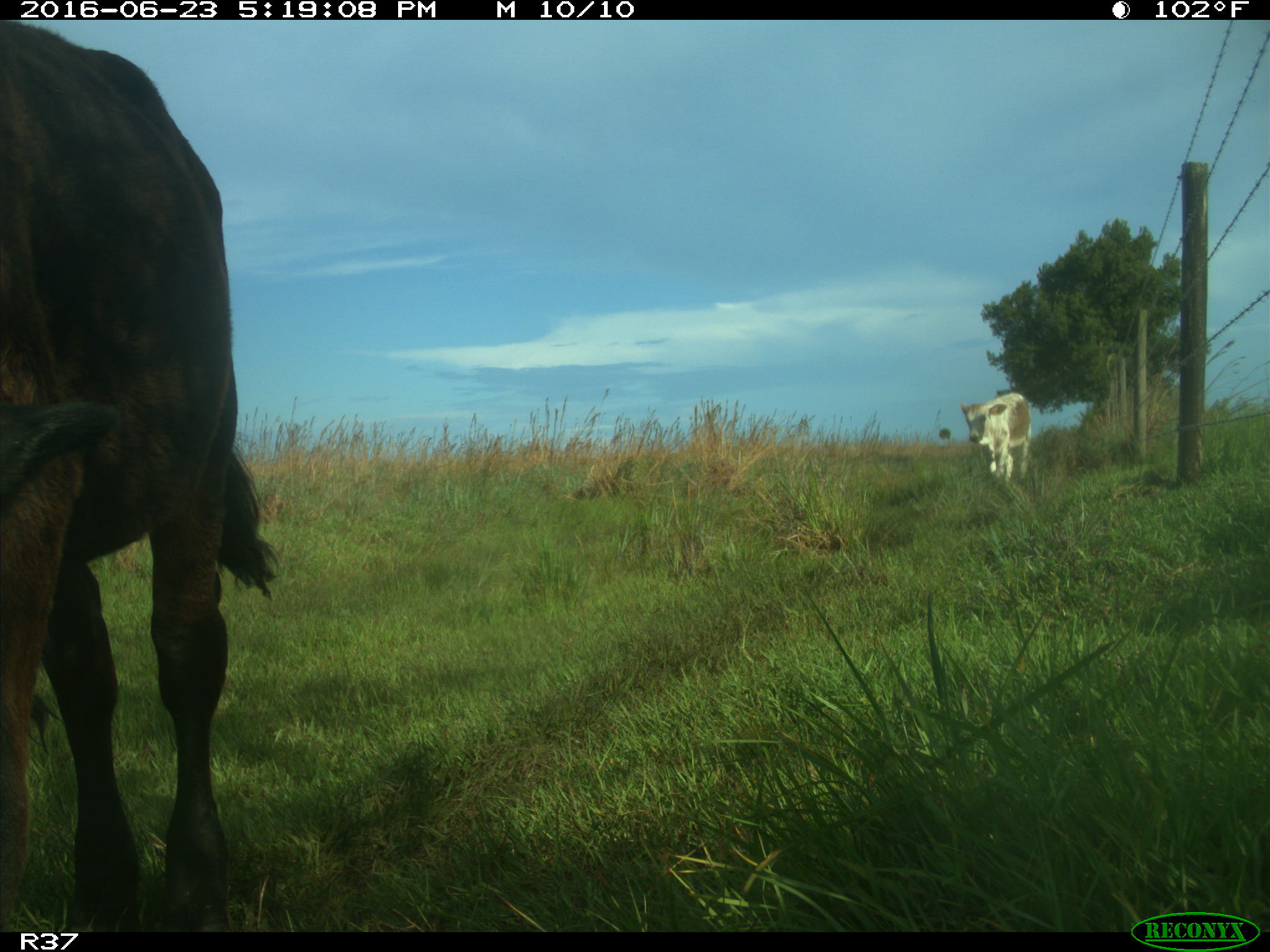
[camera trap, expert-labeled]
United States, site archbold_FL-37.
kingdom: Animalia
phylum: Chordata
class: Mammalia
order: Artiodactyla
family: Bovidae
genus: Bos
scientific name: Bos taurus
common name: domestic cow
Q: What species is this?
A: Bos taurus (domestic cow).